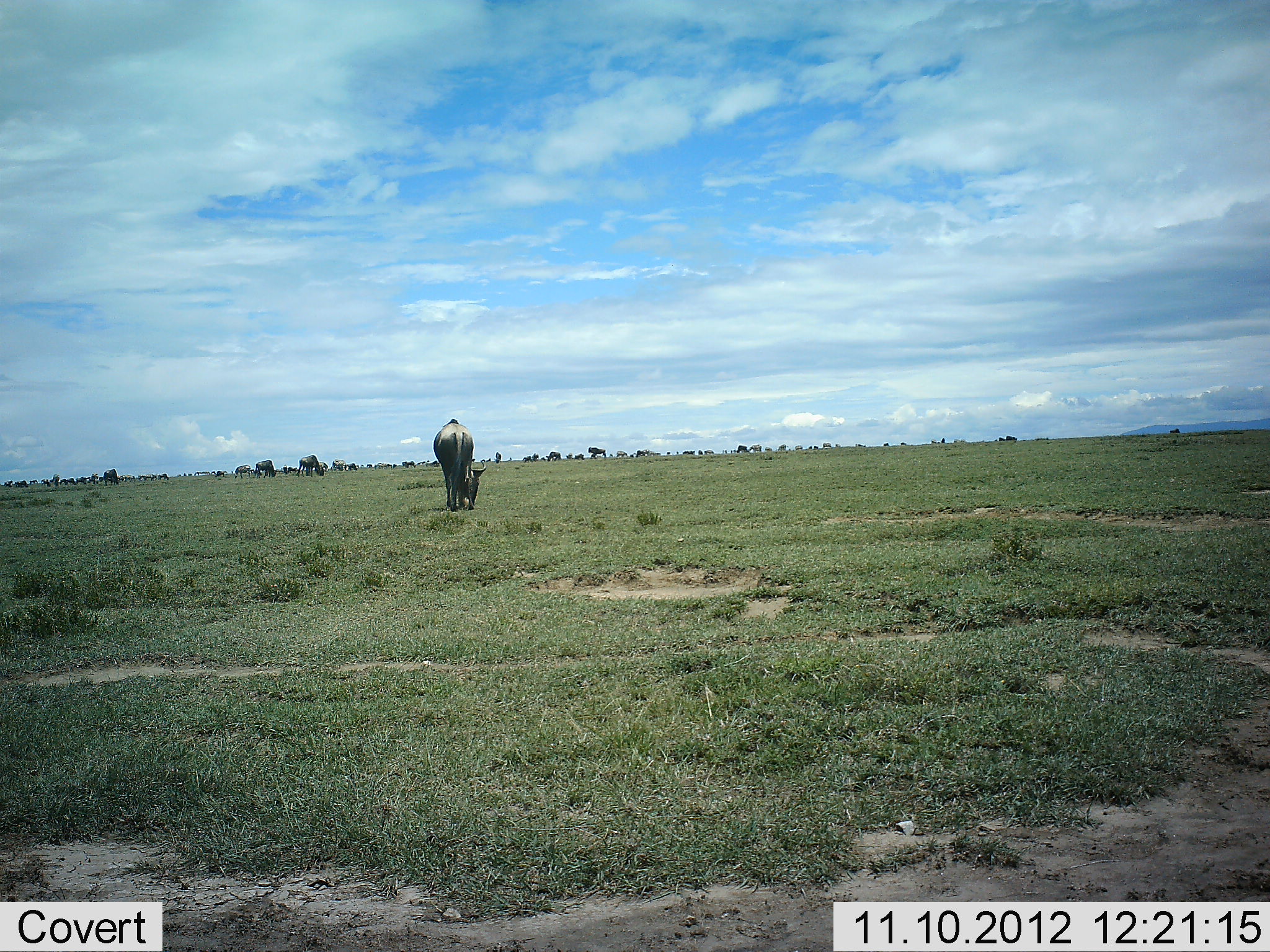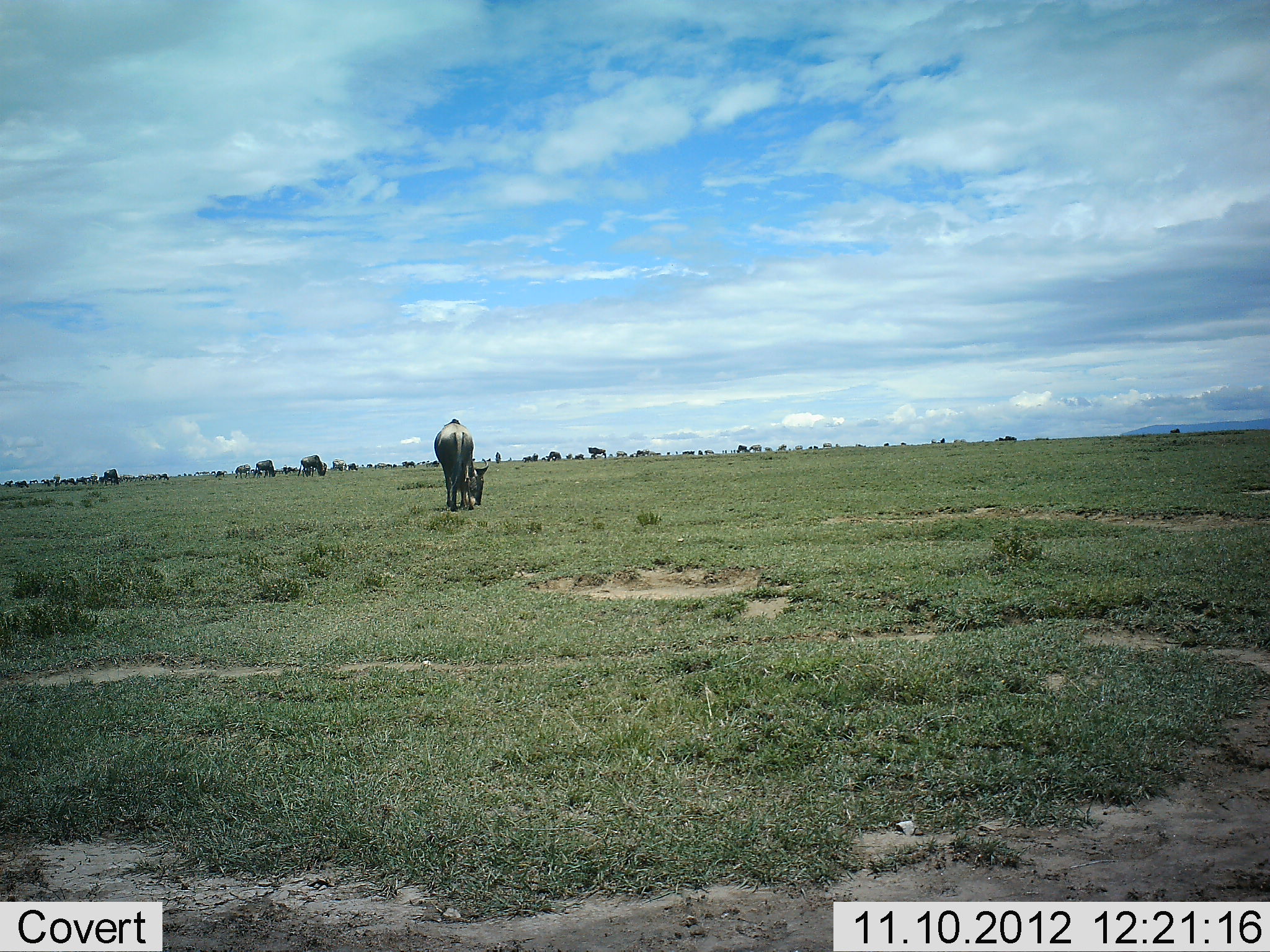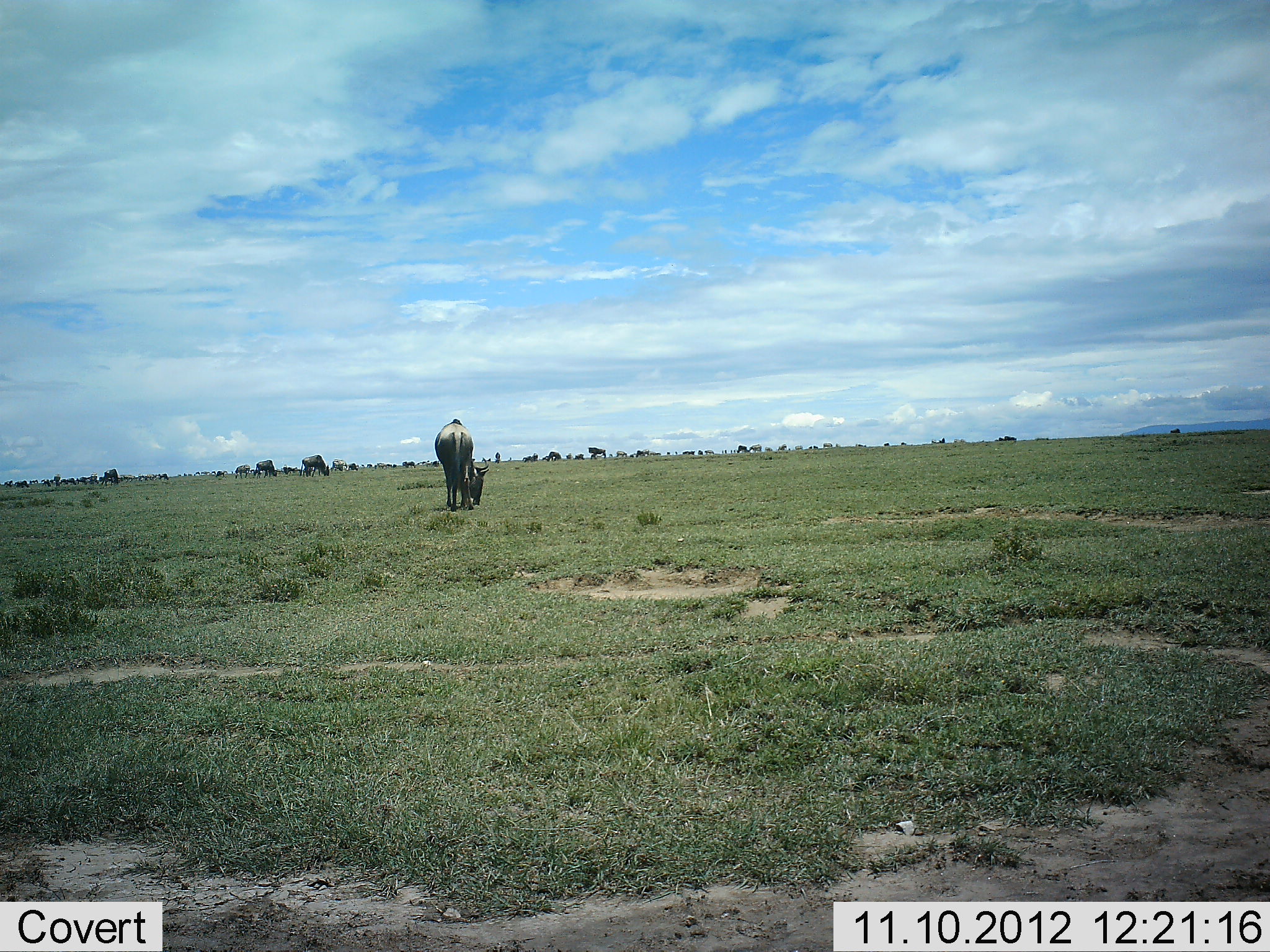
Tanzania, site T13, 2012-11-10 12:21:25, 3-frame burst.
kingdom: Animalia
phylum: Chordata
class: Mammalia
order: Artiodactyla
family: Bovidae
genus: Connochaetes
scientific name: Connochaetes taurinus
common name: blue wildebeest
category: wildebeest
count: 11-50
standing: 70%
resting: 0%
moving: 0%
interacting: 0%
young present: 0%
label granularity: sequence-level